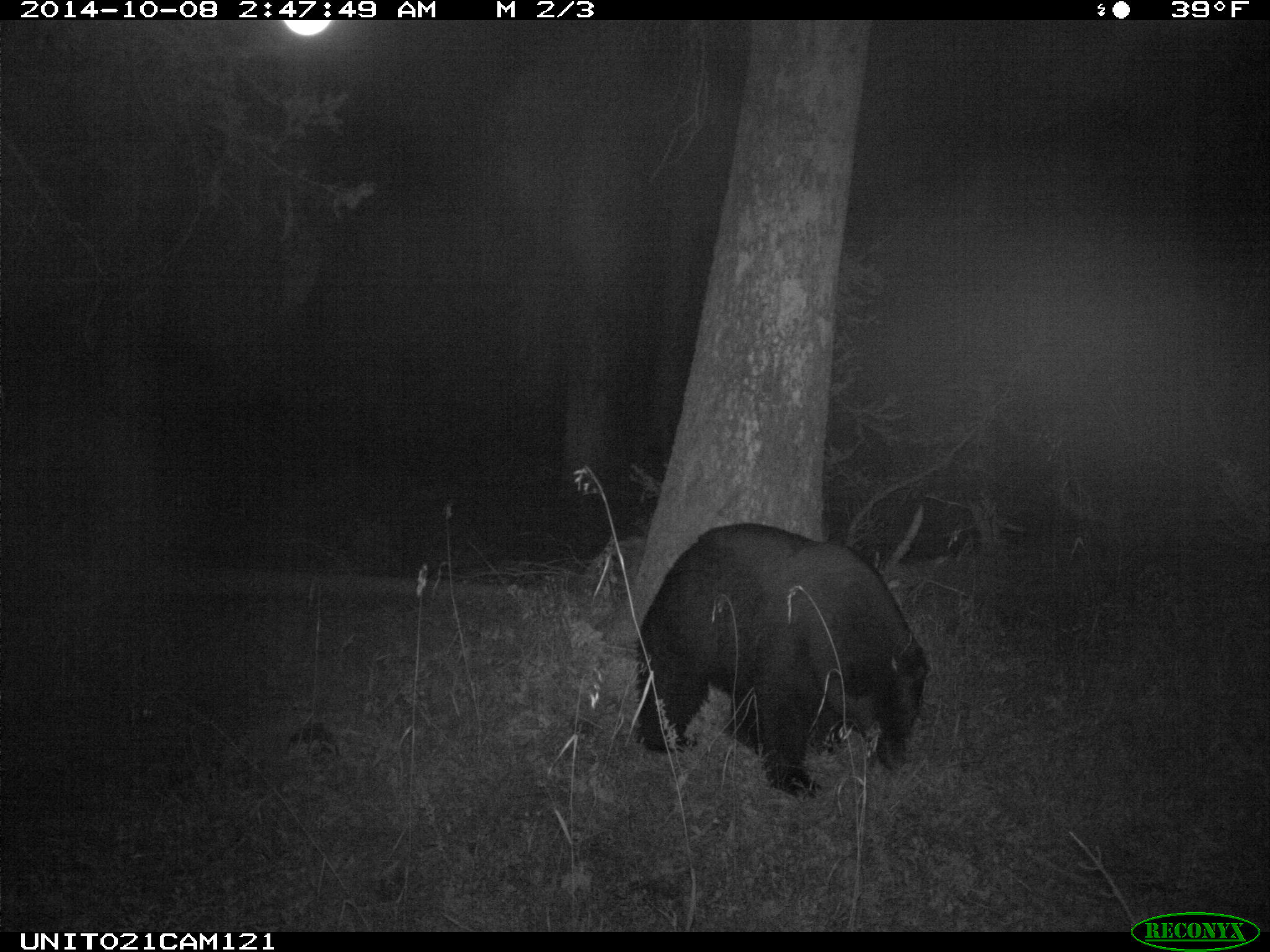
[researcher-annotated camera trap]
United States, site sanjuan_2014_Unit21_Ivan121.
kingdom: Animalia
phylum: Chordata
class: Mammalia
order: Carnivora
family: Ursidae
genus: Ursus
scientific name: Ursus americanus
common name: american black bear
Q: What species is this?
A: Ursus americanus (american black bear).